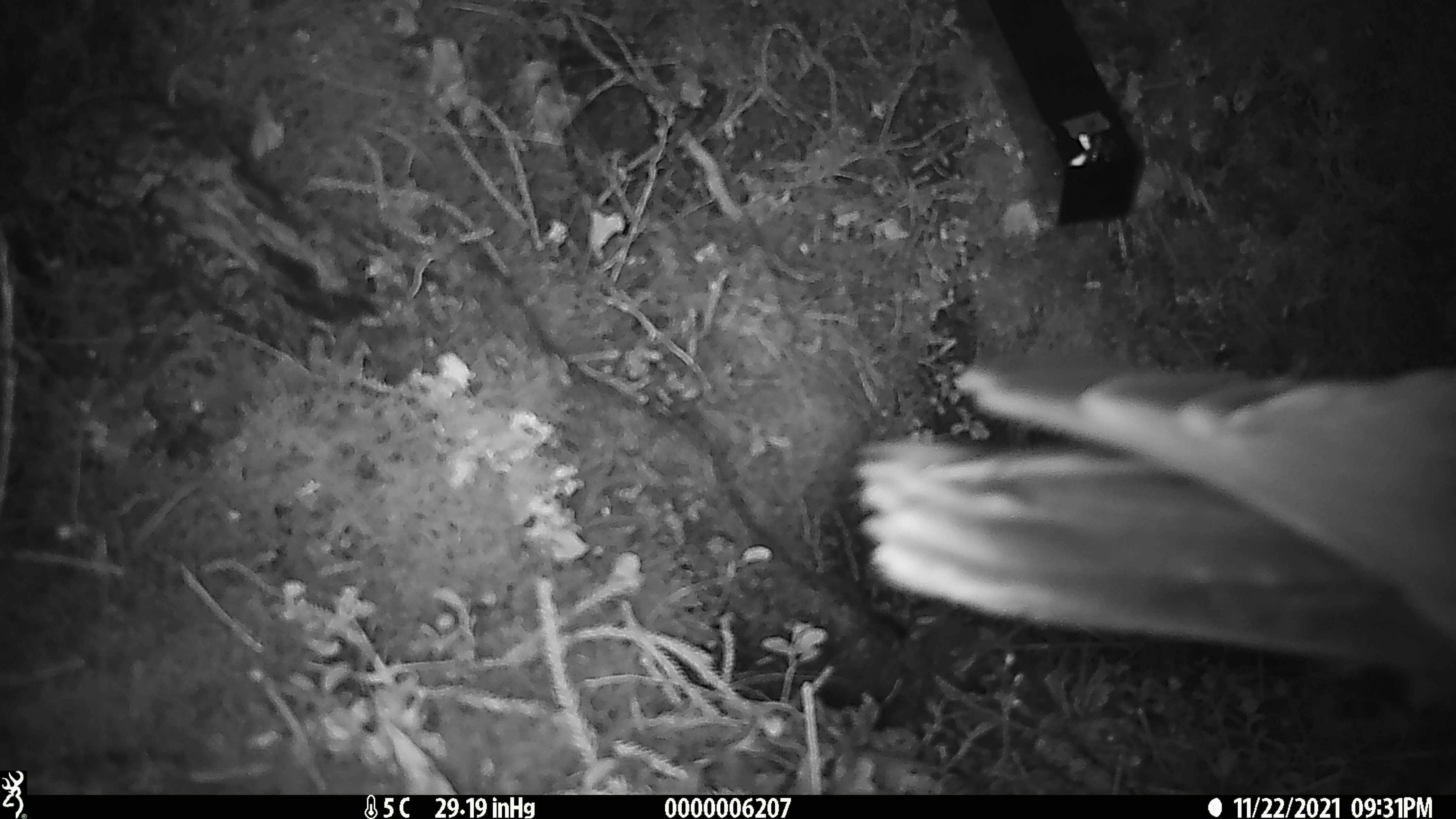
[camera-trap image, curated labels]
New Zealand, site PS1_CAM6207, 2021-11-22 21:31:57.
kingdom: Animalia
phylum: Chordata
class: Aves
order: Psittaciformes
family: Strigopidae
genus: Nestor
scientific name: Nestor notabilis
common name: kea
Kea (Nestor notabilis).